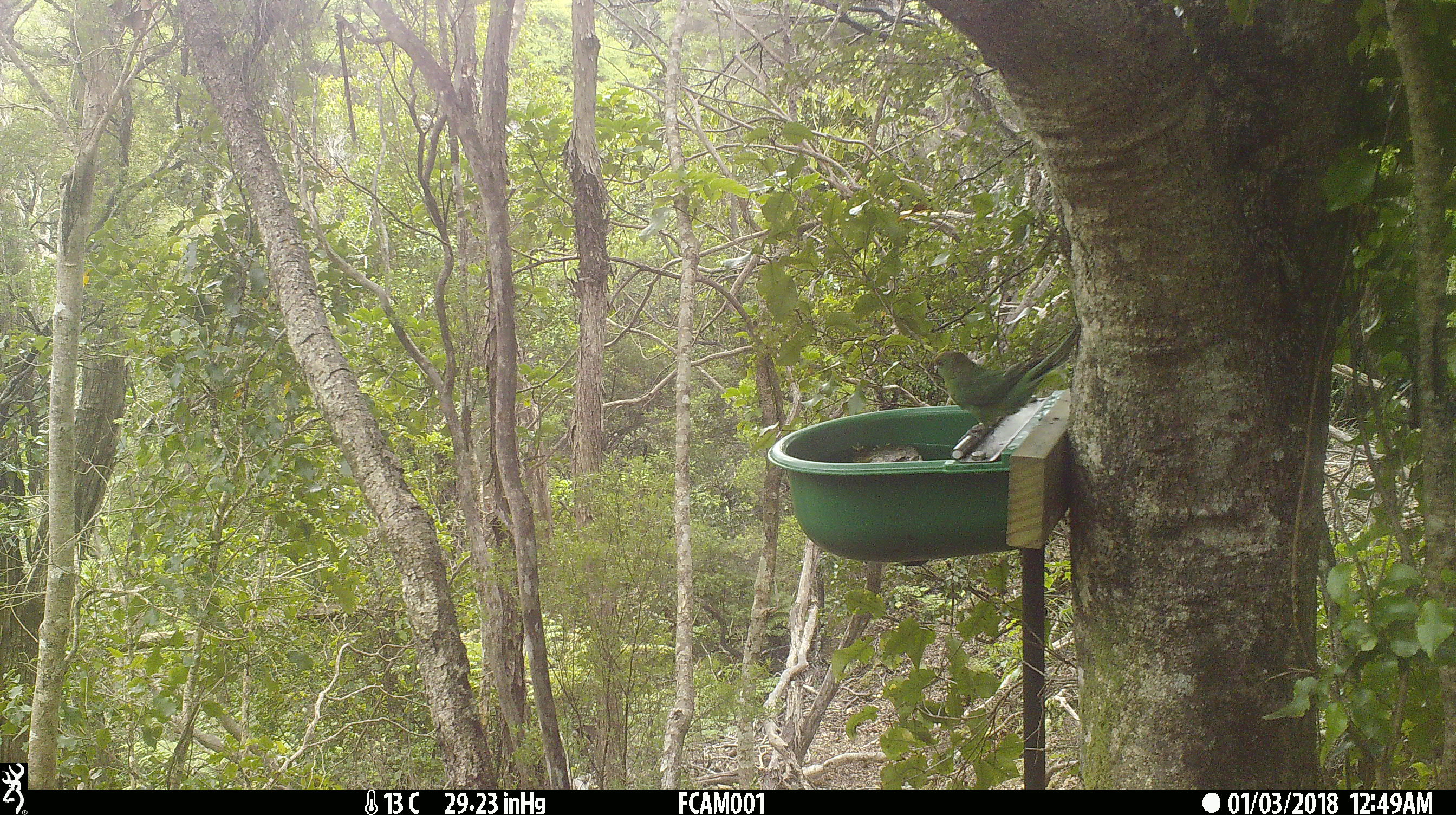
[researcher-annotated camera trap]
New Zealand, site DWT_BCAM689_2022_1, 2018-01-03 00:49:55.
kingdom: Animalia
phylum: Chordata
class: Aves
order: Psittaciformes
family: Psittaculidae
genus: Cyanoramphus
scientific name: Cyanoramphus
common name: parakeet